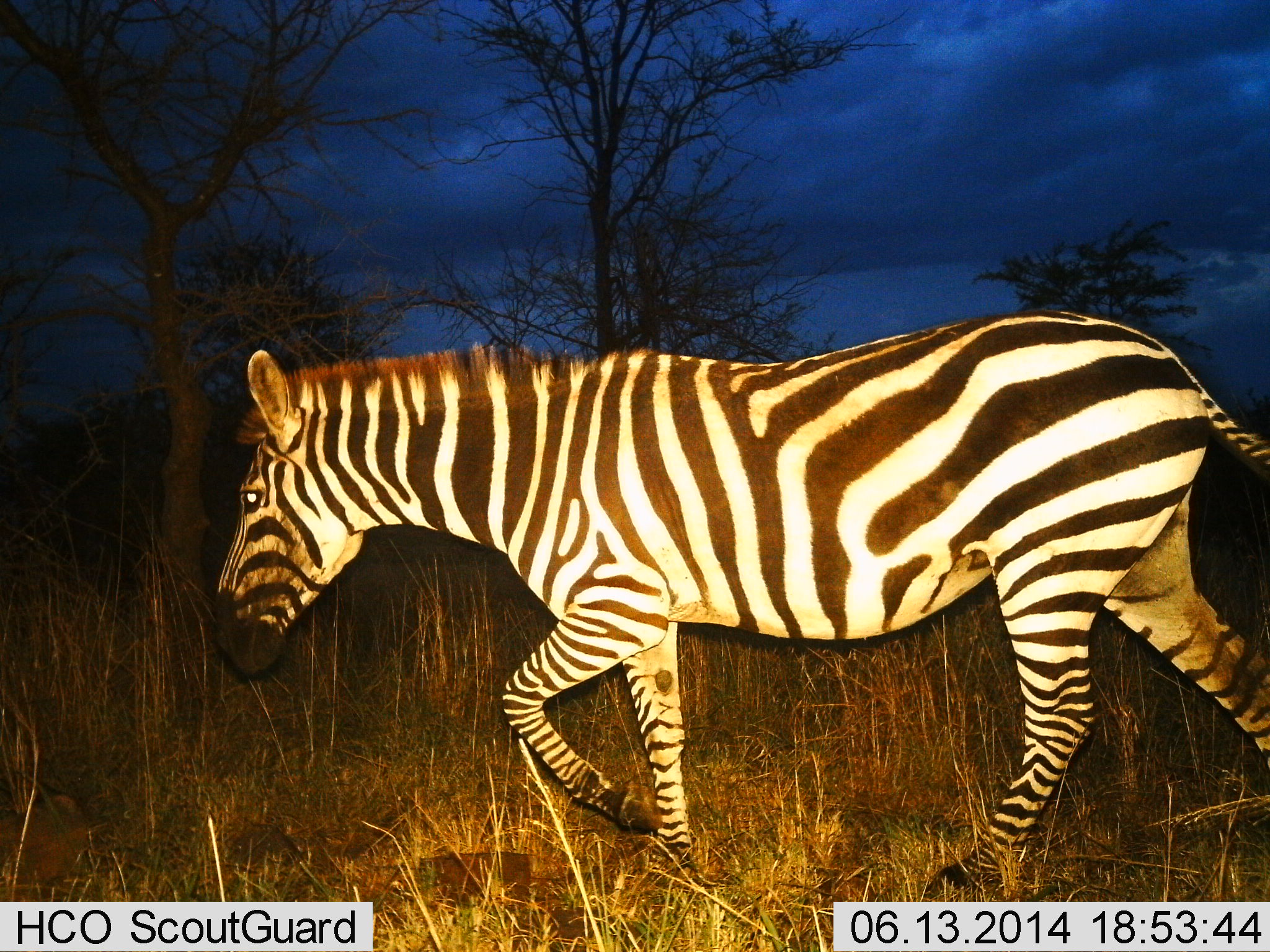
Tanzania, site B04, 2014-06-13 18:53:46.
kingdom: Animalia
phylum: Chordata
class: Mammalia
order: Perissodactyla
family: Equidae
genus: Equus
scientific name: Equus quagga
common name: plains zebra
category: zebra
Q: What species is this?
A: Zebra (plains zebra) (Equus quagga).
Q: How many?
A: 1.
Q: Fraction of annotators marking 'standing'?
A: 0%.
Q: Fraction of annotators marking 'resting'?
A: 0%.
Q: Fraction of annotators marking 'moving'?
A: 100%.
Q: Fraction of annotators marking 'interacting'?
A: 0%.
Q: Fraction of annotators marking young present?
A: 10%.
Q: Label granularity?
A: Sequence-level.